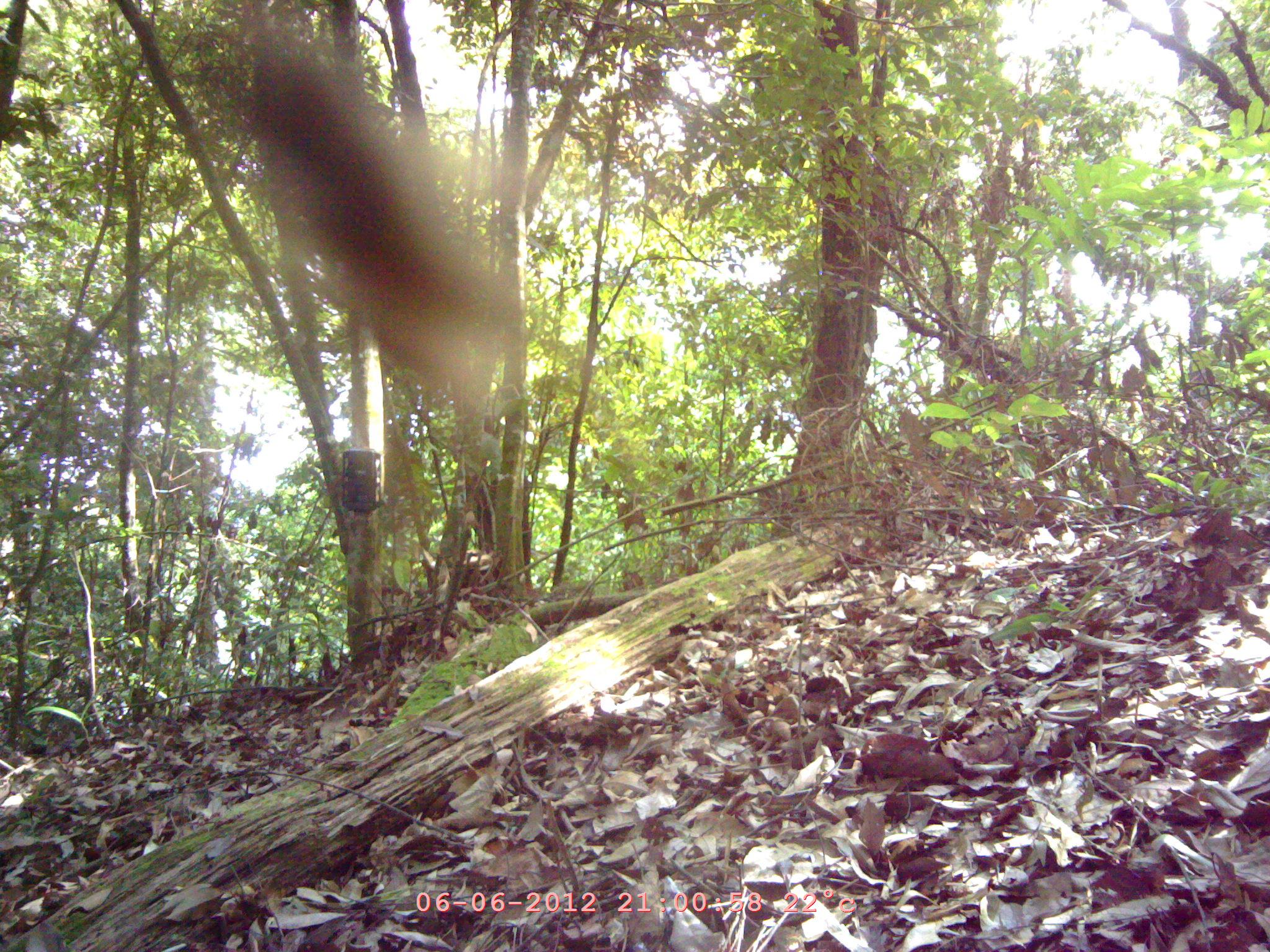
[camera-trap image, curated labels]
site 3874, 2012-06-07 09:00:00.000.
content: unidentified animal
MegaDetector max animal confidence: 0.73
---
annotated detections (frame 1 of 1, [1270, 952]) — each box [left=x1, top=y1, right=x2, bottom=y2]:
unidentified: [left=207, top=0, right=501, bottom=393]